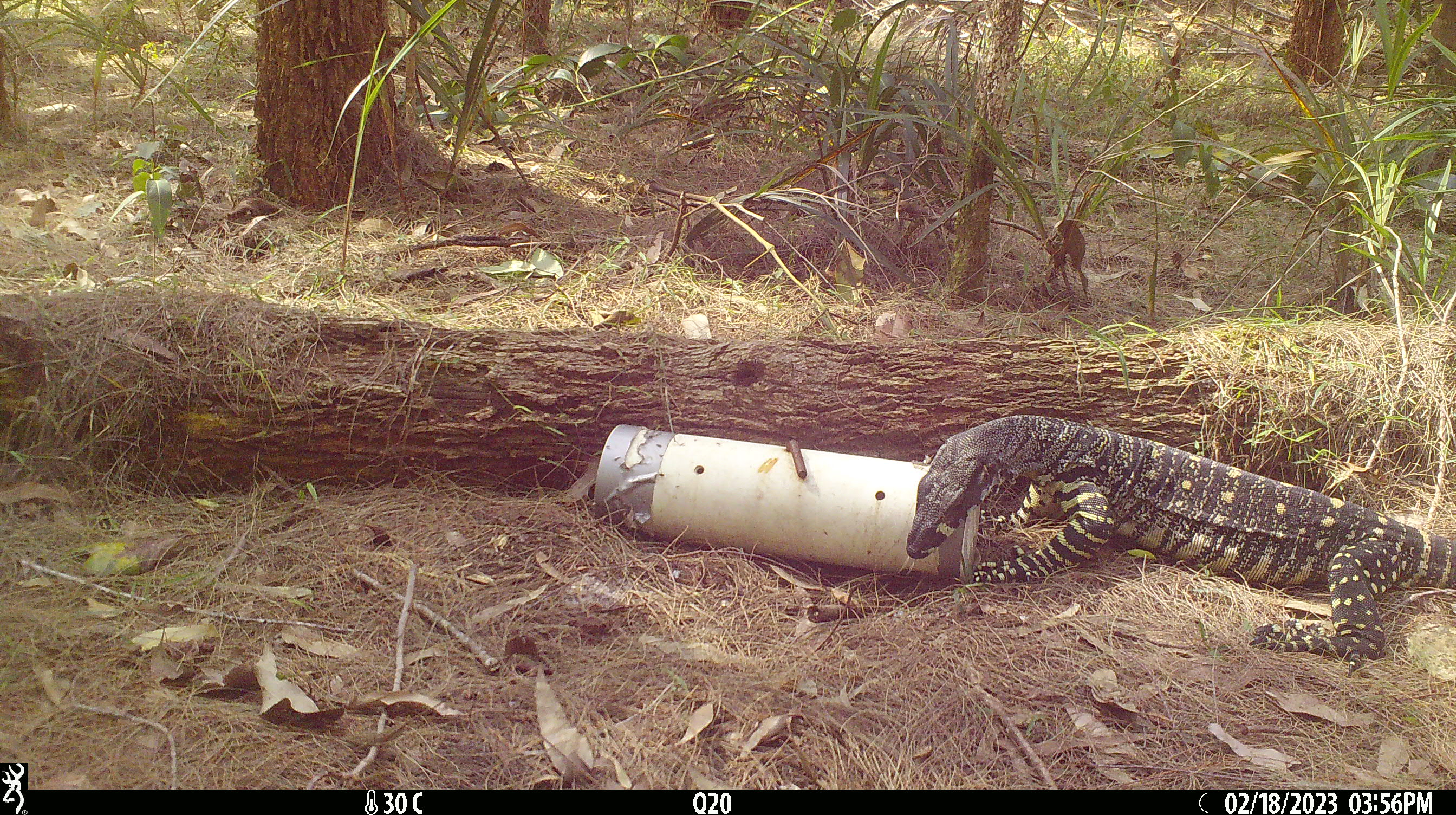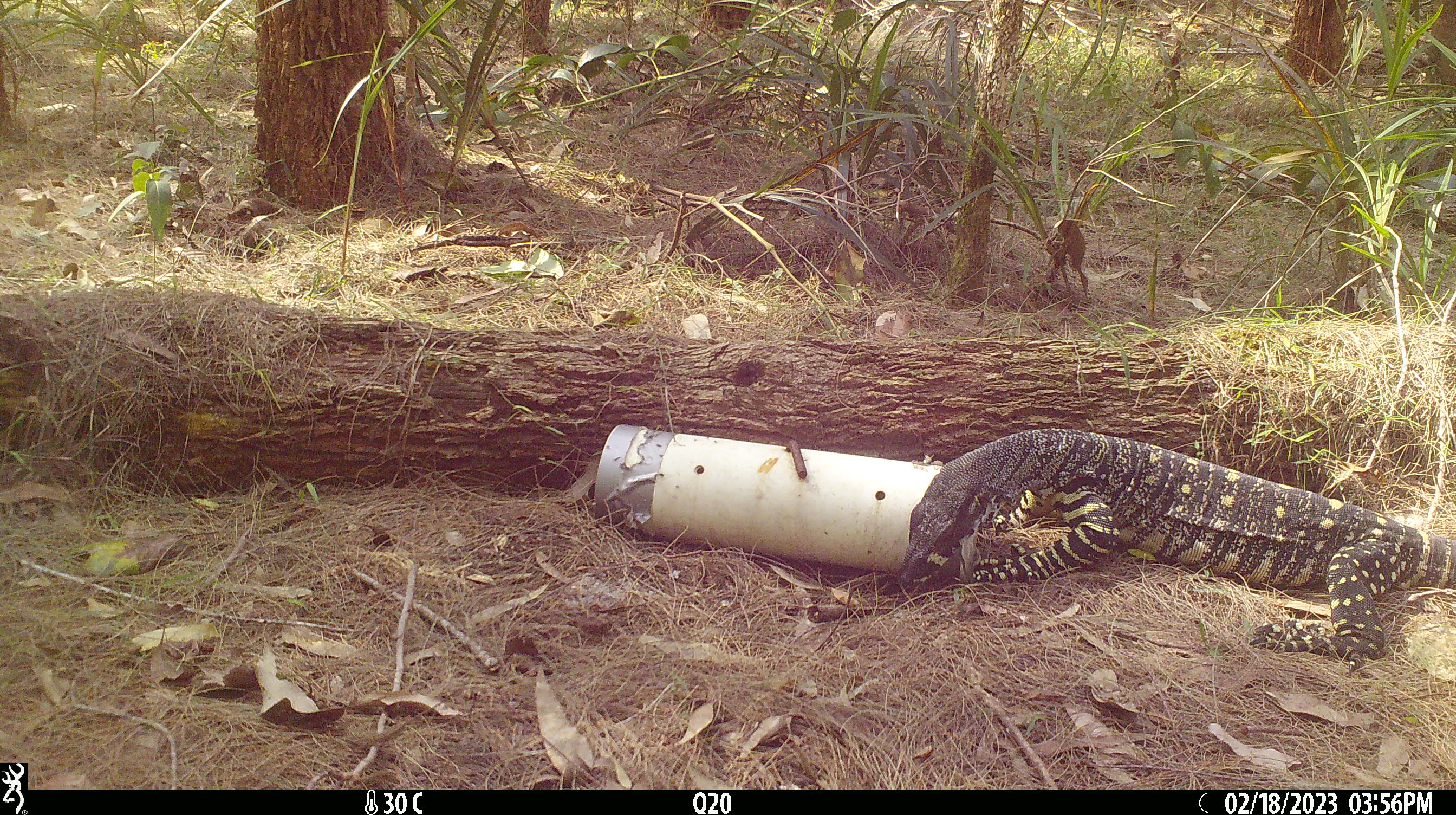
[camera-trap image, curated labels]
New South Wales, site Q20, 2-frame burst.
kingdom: Animalia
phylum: Chordata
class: Reptilia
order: Squamata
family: Varanidae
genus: Varanus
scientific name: Varanus varius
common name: lace monitor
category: goanna